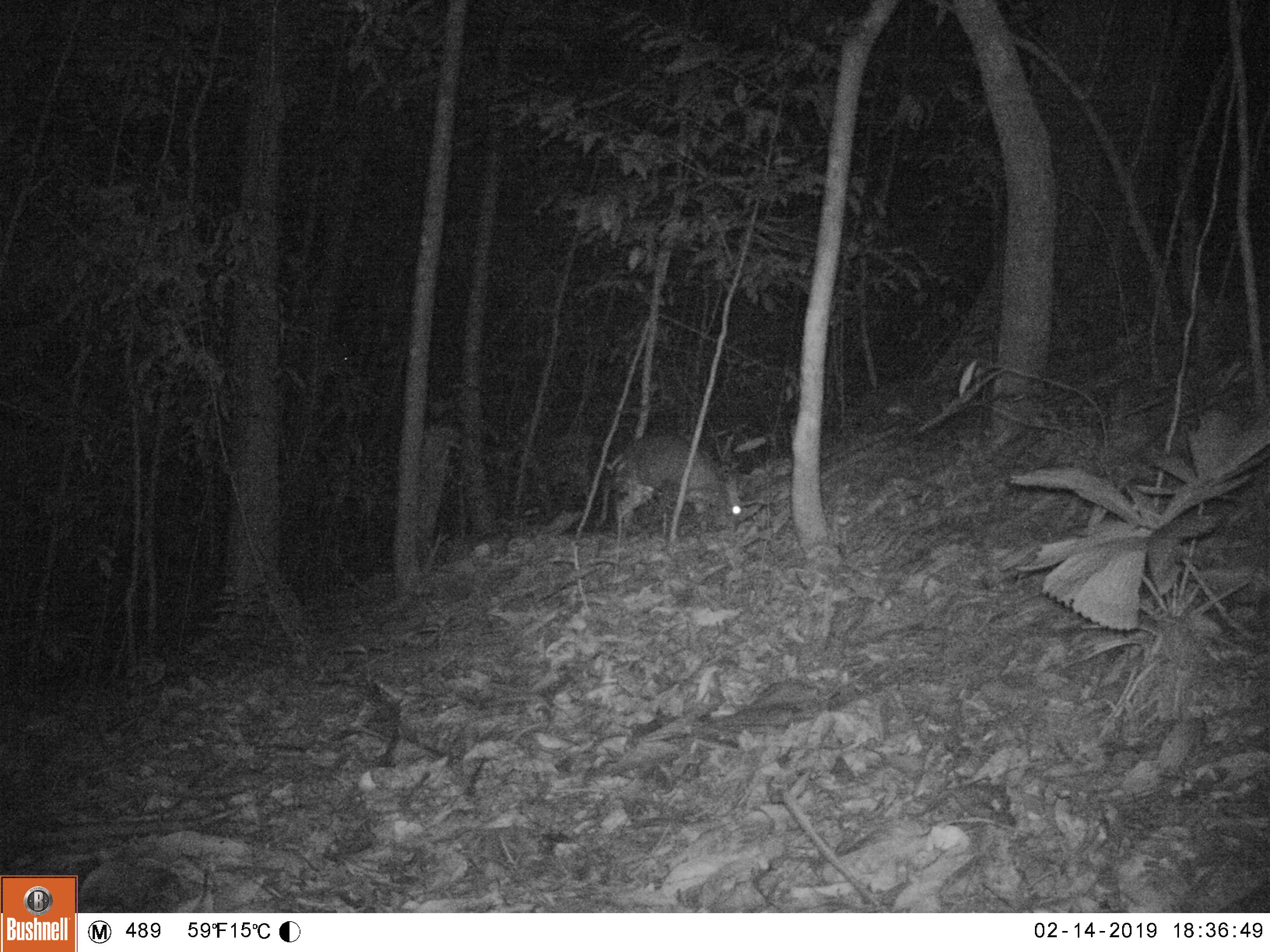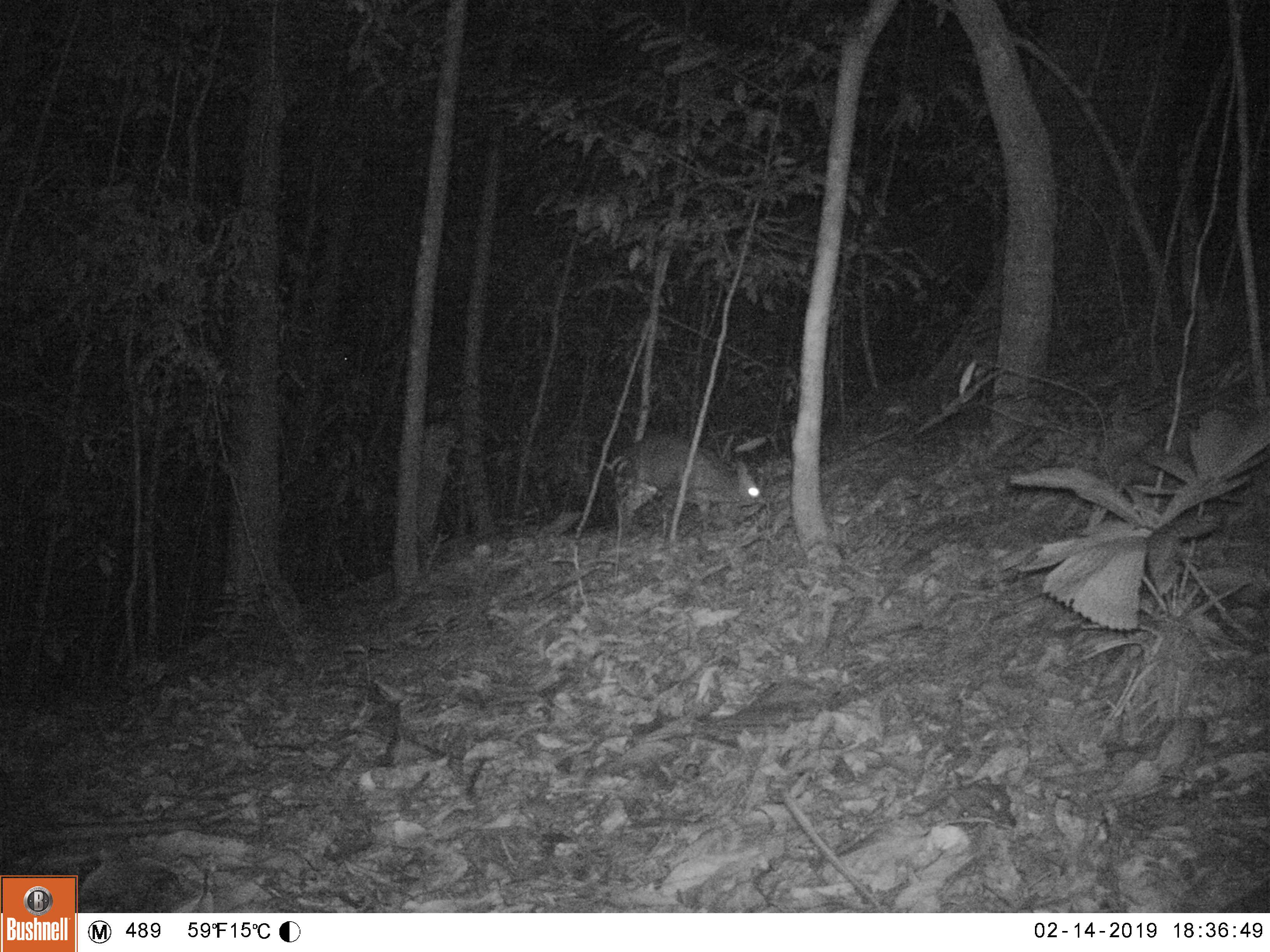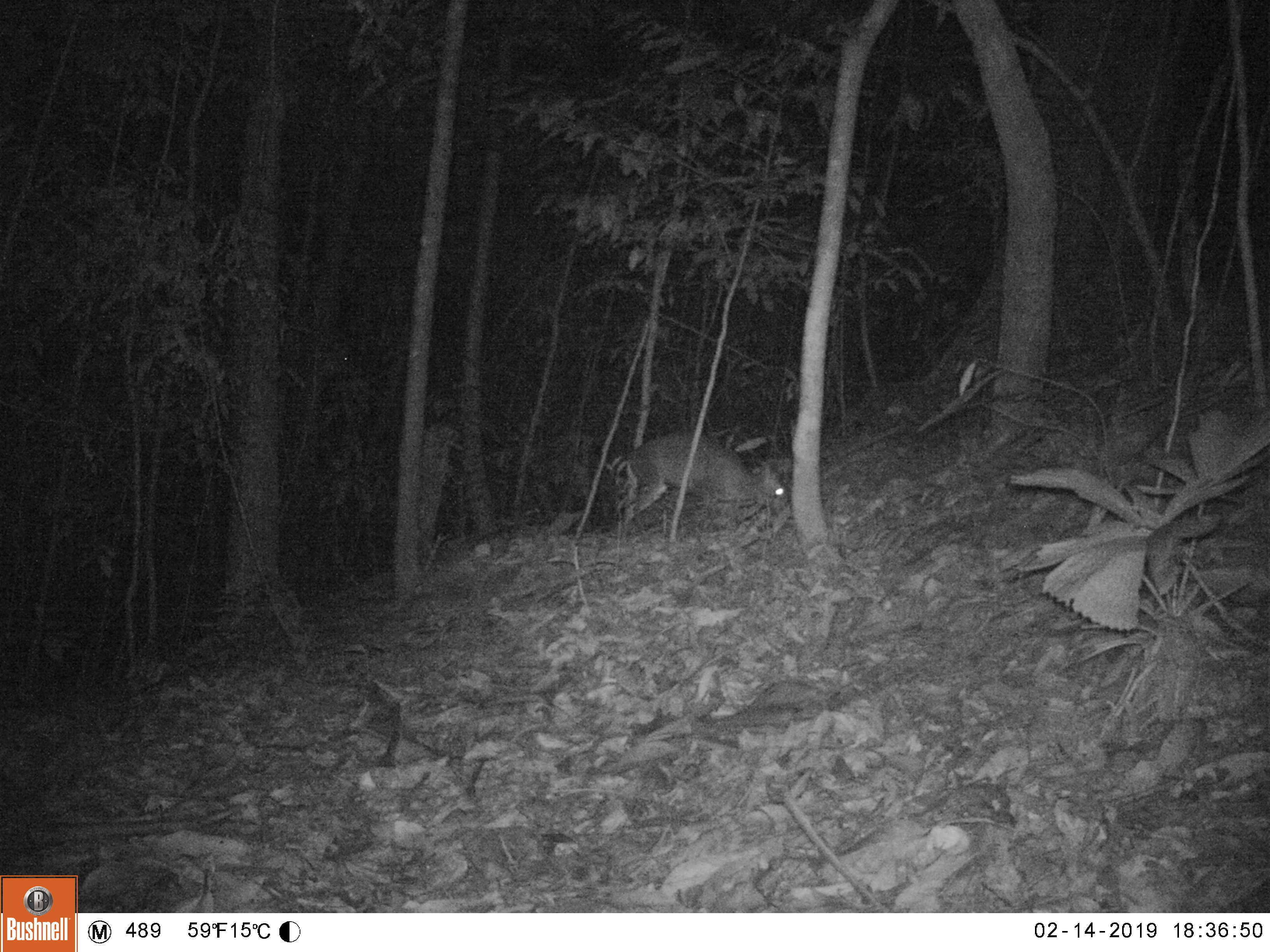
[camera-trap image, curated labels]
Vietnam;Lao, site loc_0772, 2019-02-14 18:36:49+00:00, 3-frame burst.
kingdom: Animalia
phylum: Chordata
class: Mammalia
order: Artiodactyla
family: Cervidae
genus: Muntiacus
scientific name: Muntiacus rooseveltorum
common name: roosevelt's muntjac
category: roosevelts muntjac group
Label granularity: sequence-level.